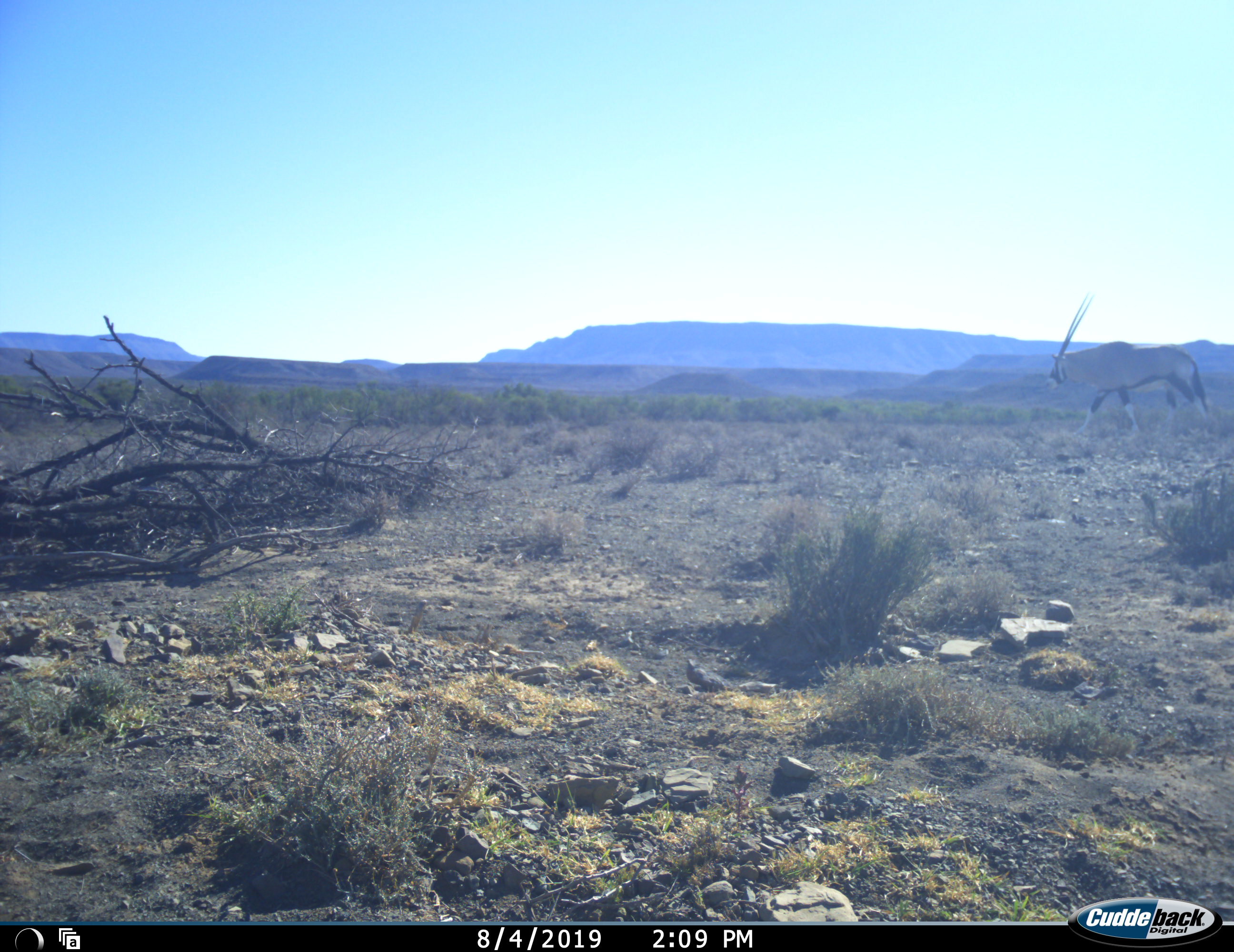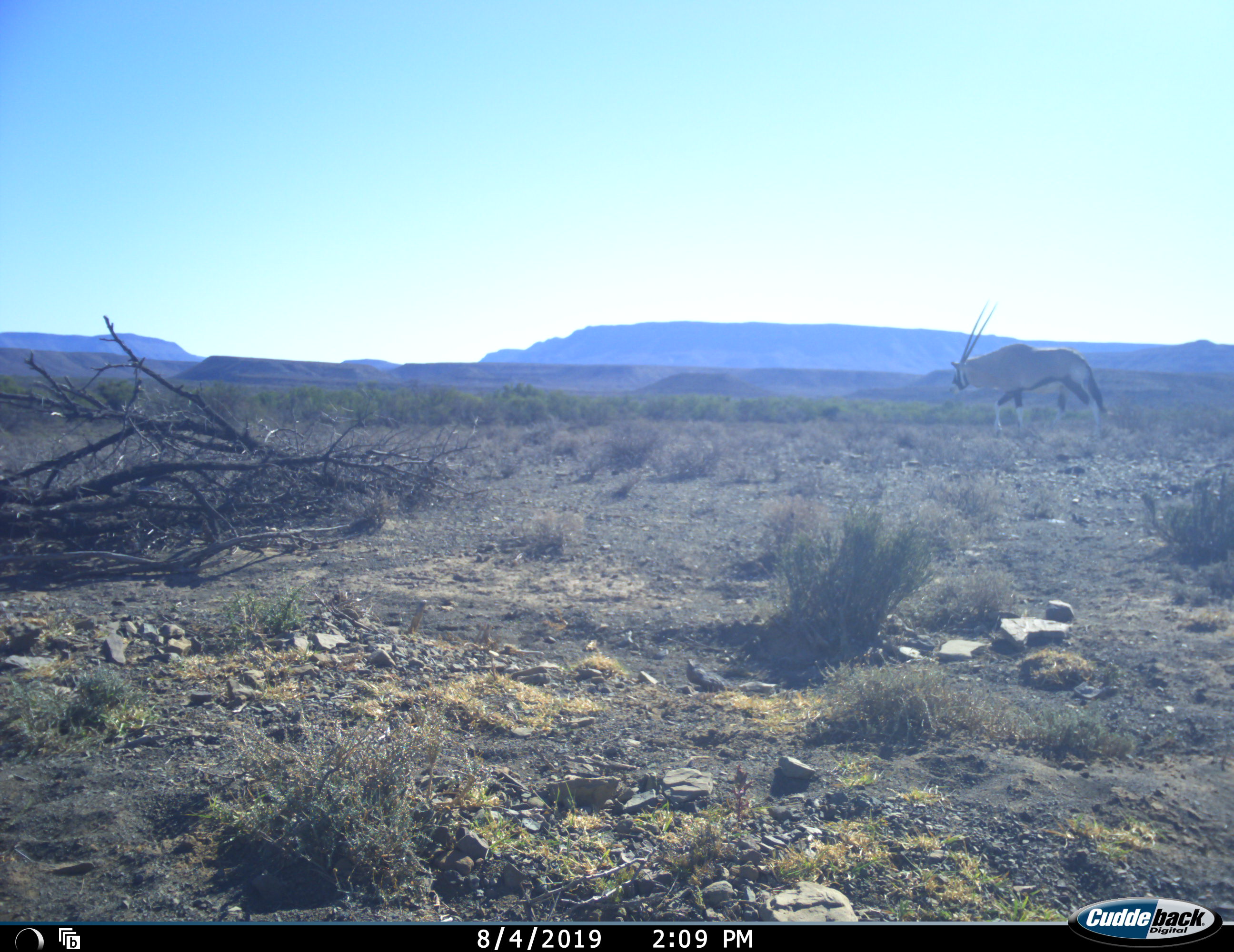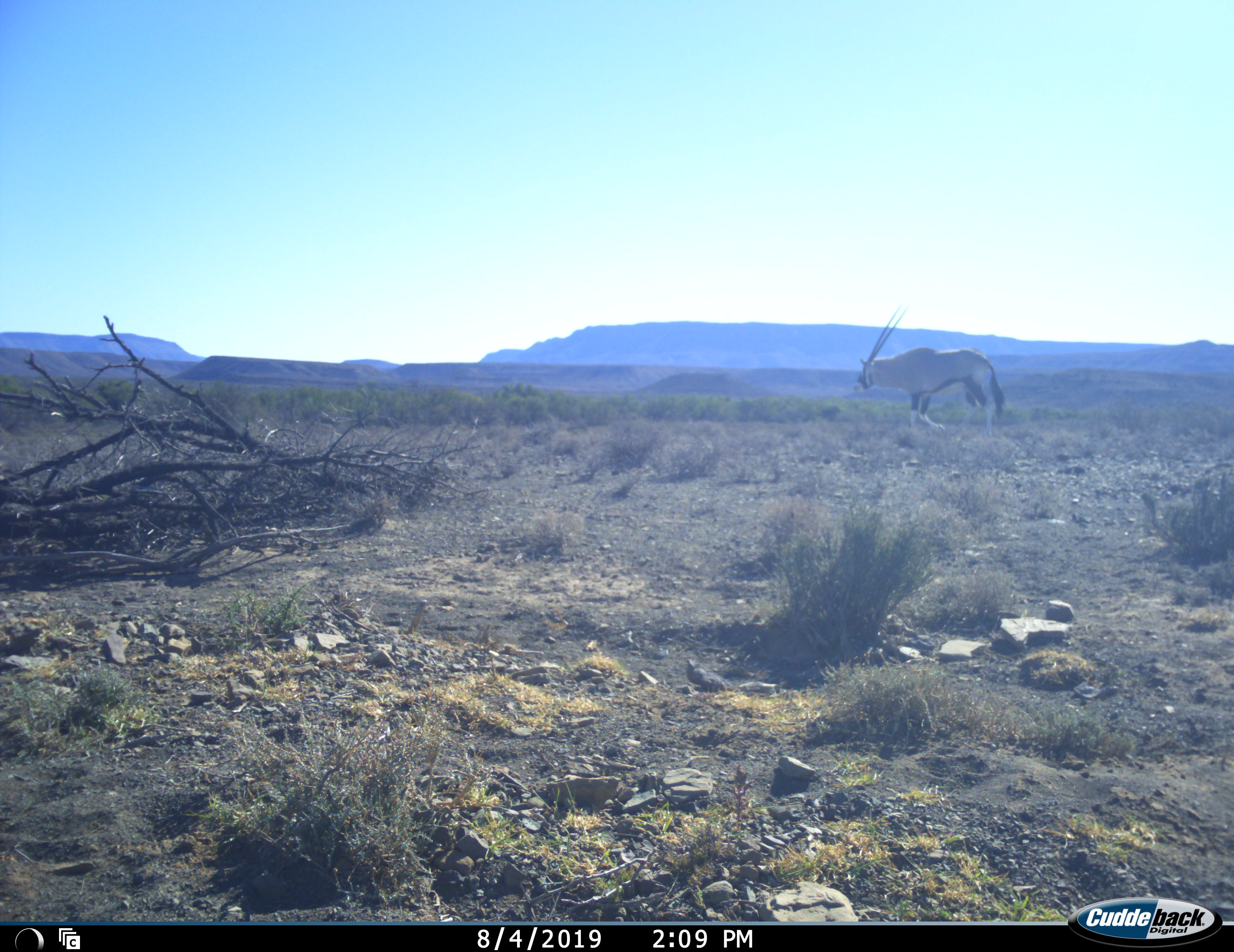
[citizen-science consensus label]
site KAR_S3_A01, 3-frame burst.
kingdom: Animalia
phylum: Chordata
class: Mammalia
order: Artiodactyla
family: Bovidae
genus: Oryx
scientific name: Oryx gazella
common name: gemsbok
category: oryx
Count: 1.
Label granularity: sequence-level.